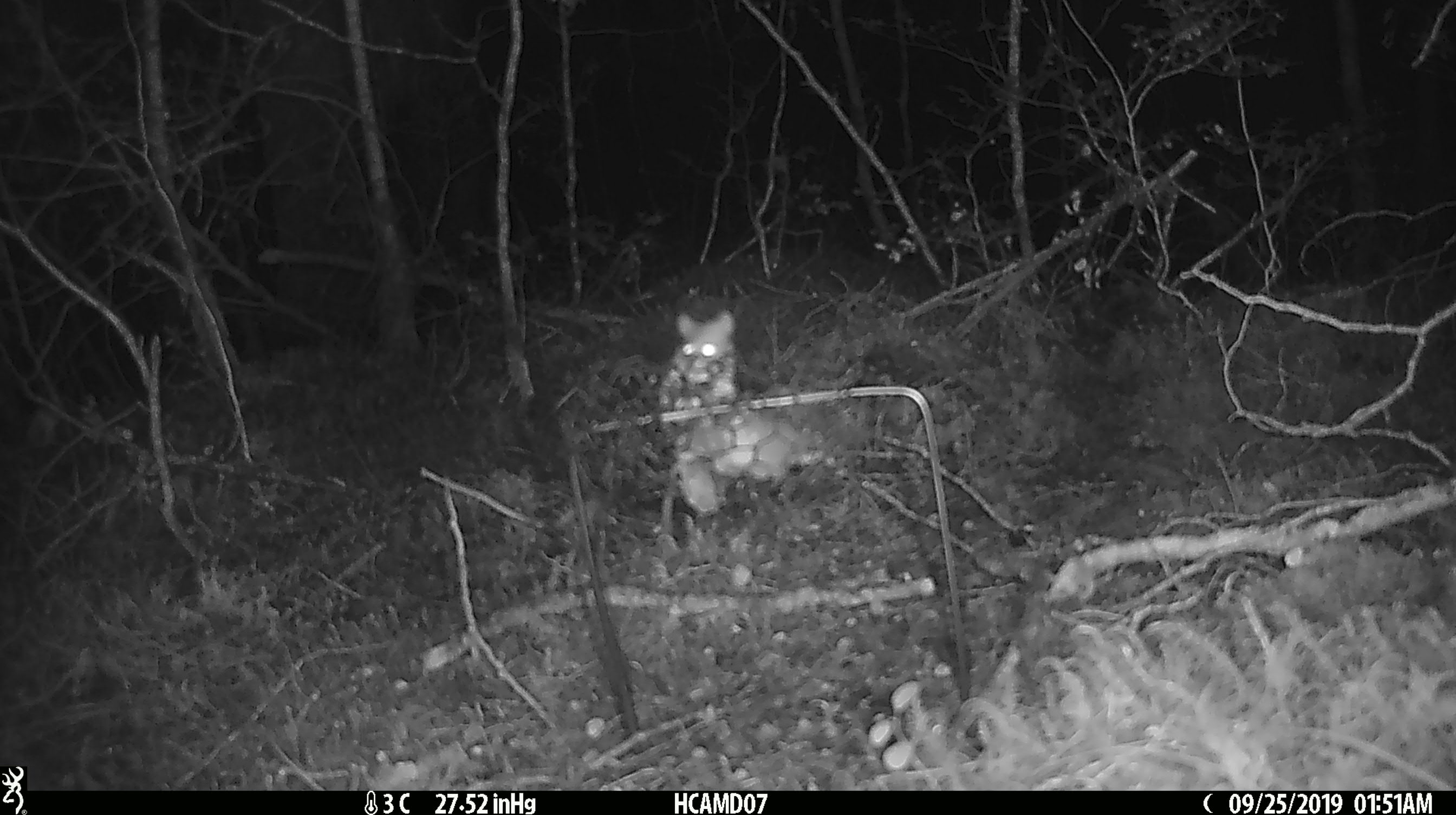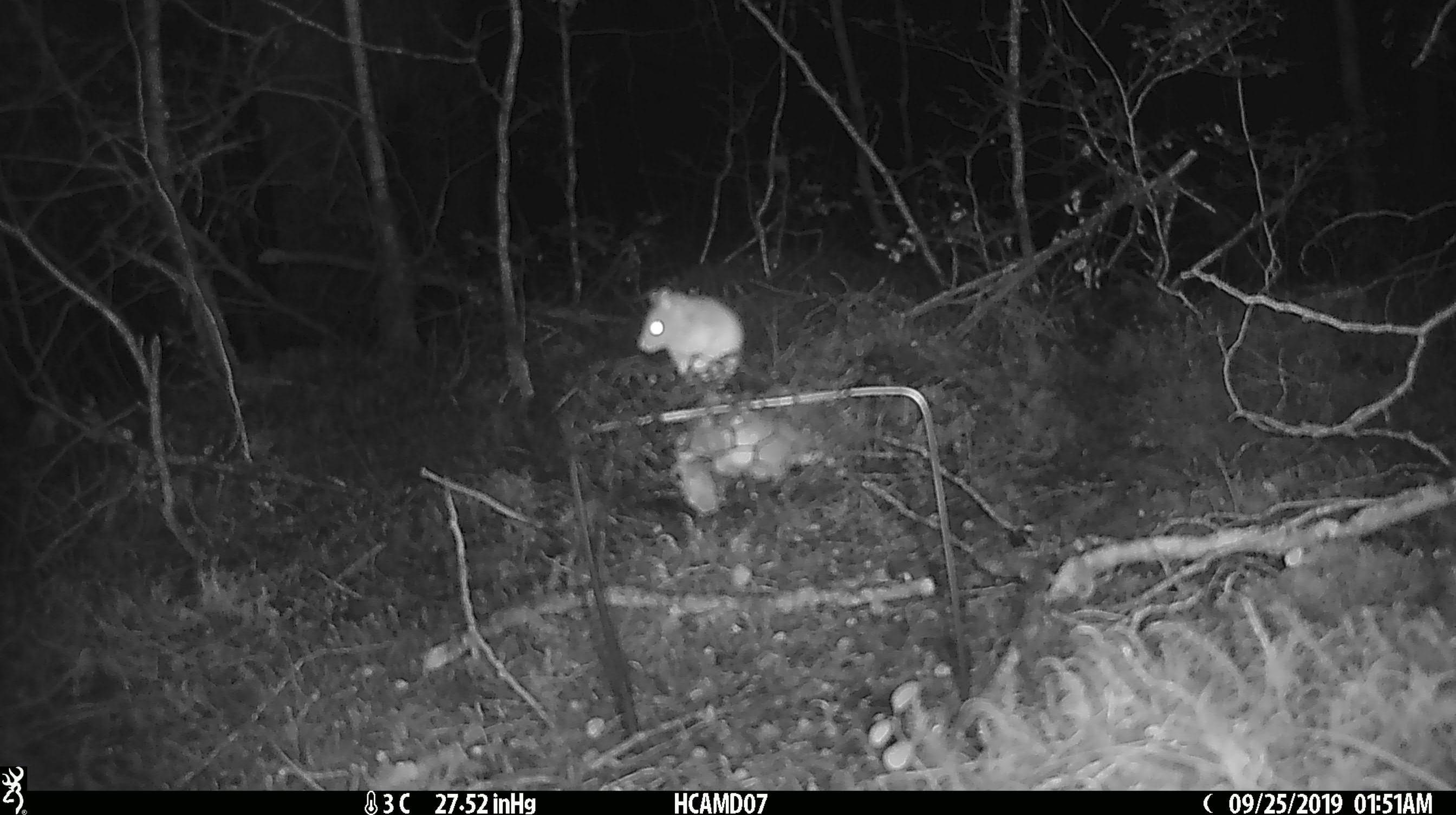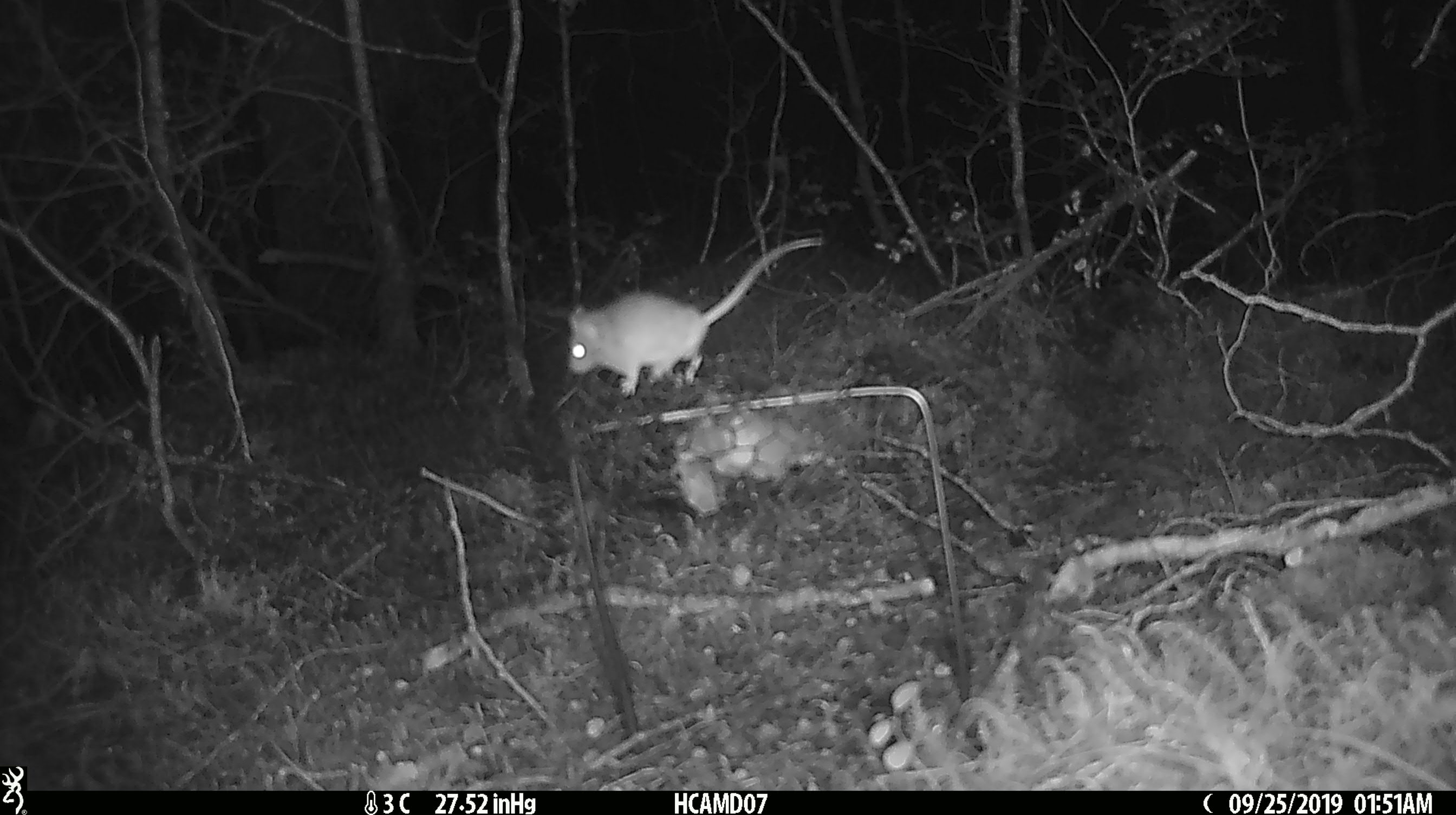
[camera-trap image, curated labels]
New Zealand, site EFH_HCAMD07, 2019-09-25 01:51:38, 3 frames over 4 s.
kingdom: Animalia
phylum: Chordata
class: Mammalia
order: Rodentia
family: Muridae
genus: Mus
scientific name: Mus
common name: mouse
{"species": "mouse (Mus)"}